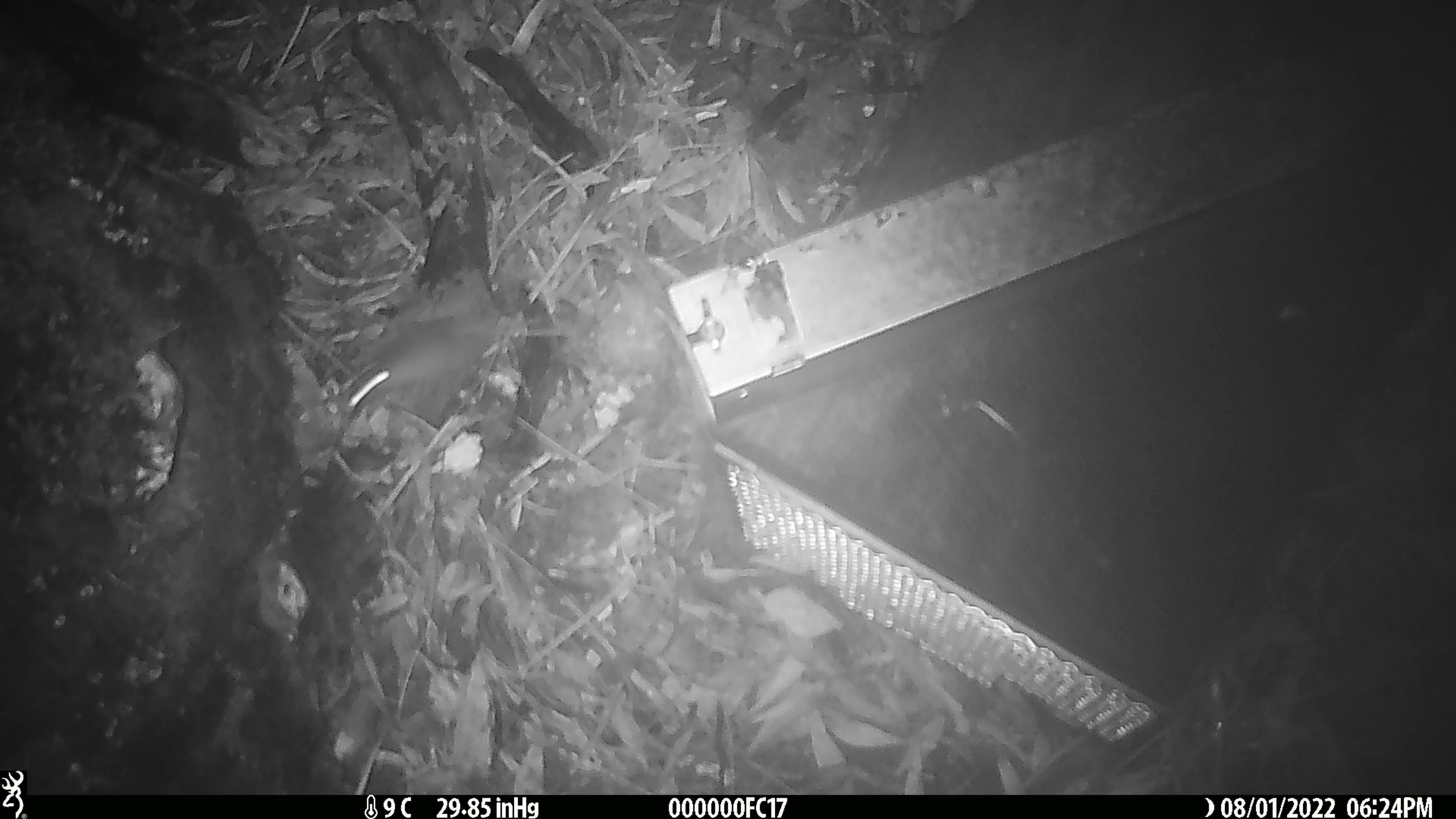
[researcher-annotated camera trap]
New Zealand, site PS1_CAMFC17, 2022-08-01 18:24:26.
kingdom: Animalia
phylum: Chordata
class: Mammalia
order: Rodentia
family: Muridae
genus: Mus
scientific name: Mus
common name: mouse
Mouse (Mus).